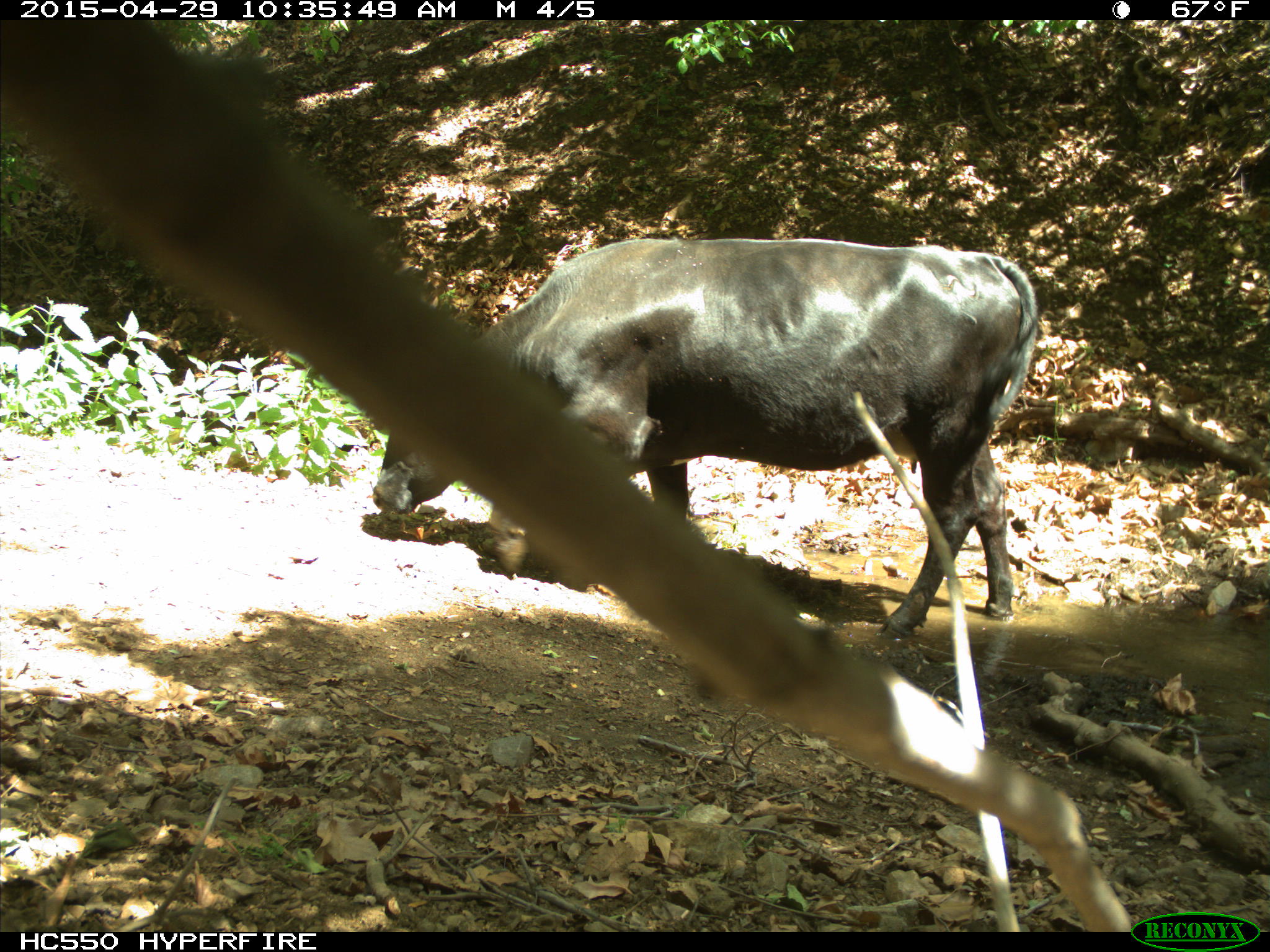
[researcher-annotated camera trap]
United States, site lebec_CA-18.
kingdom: Animalia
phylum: Chordata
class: Mammalia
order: Artiodactyla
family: Bovidae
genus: Bos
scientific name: Bos taurus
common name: domestic cow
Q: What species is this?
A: Bos taurus (domestic cow).